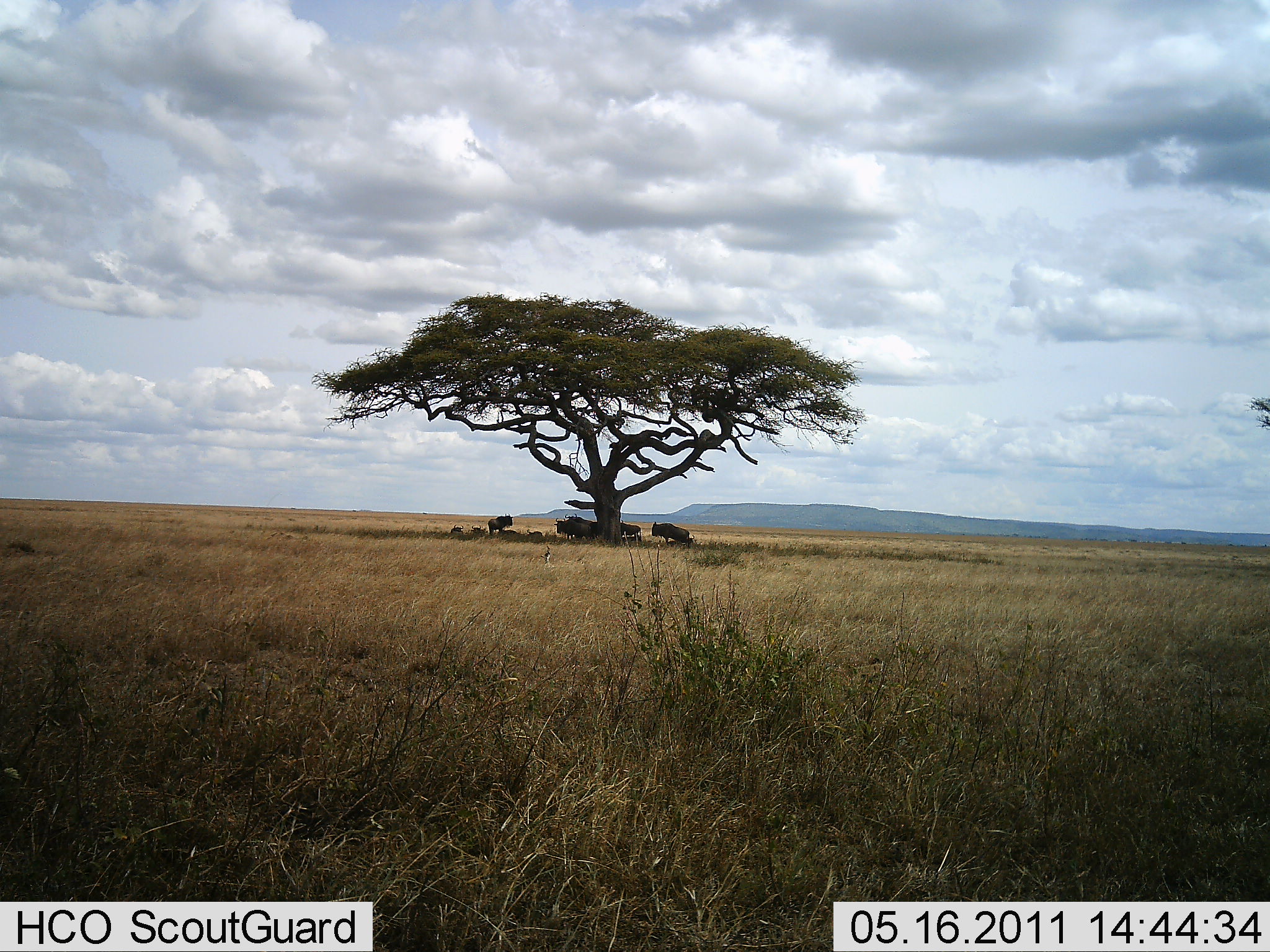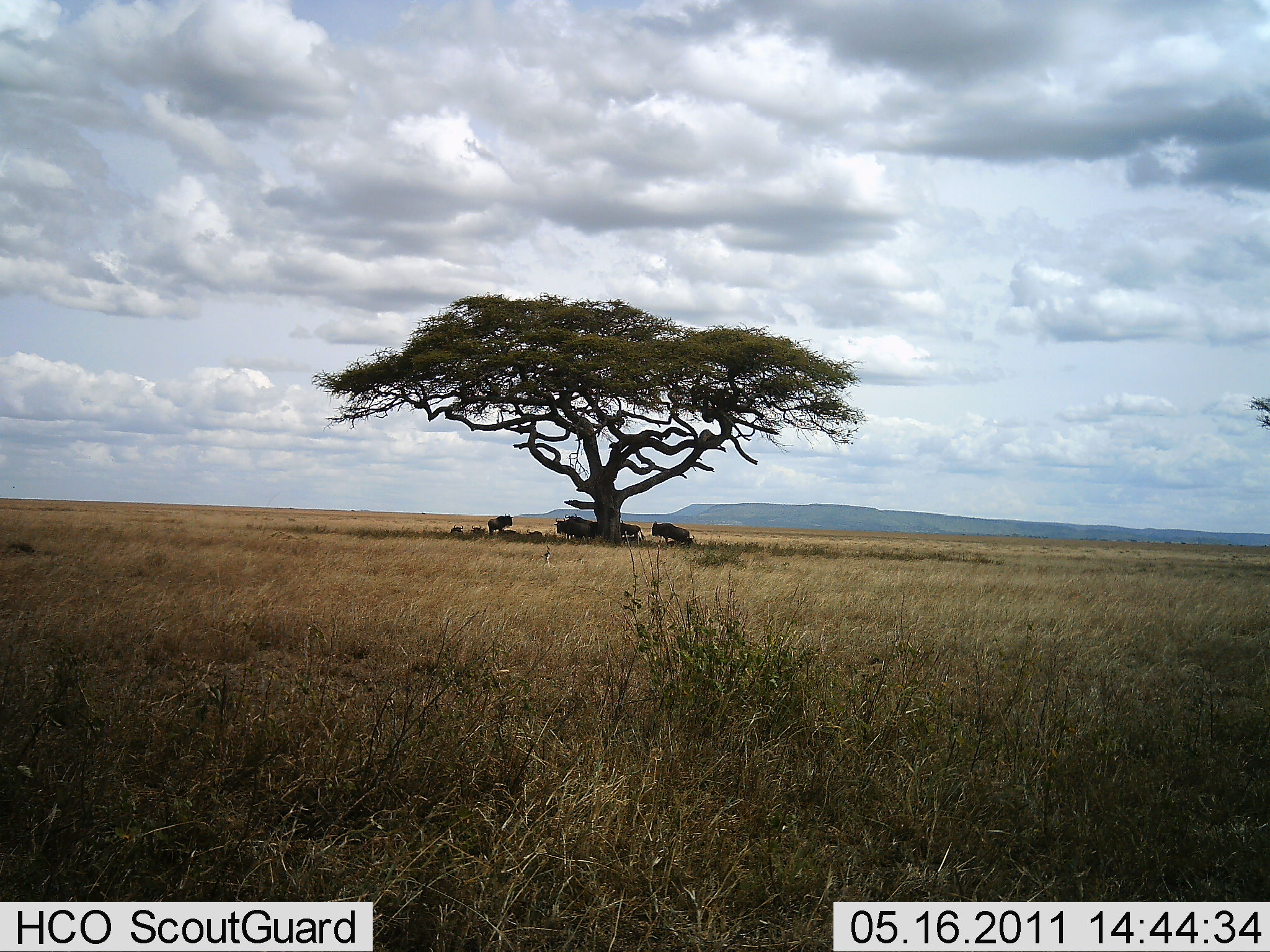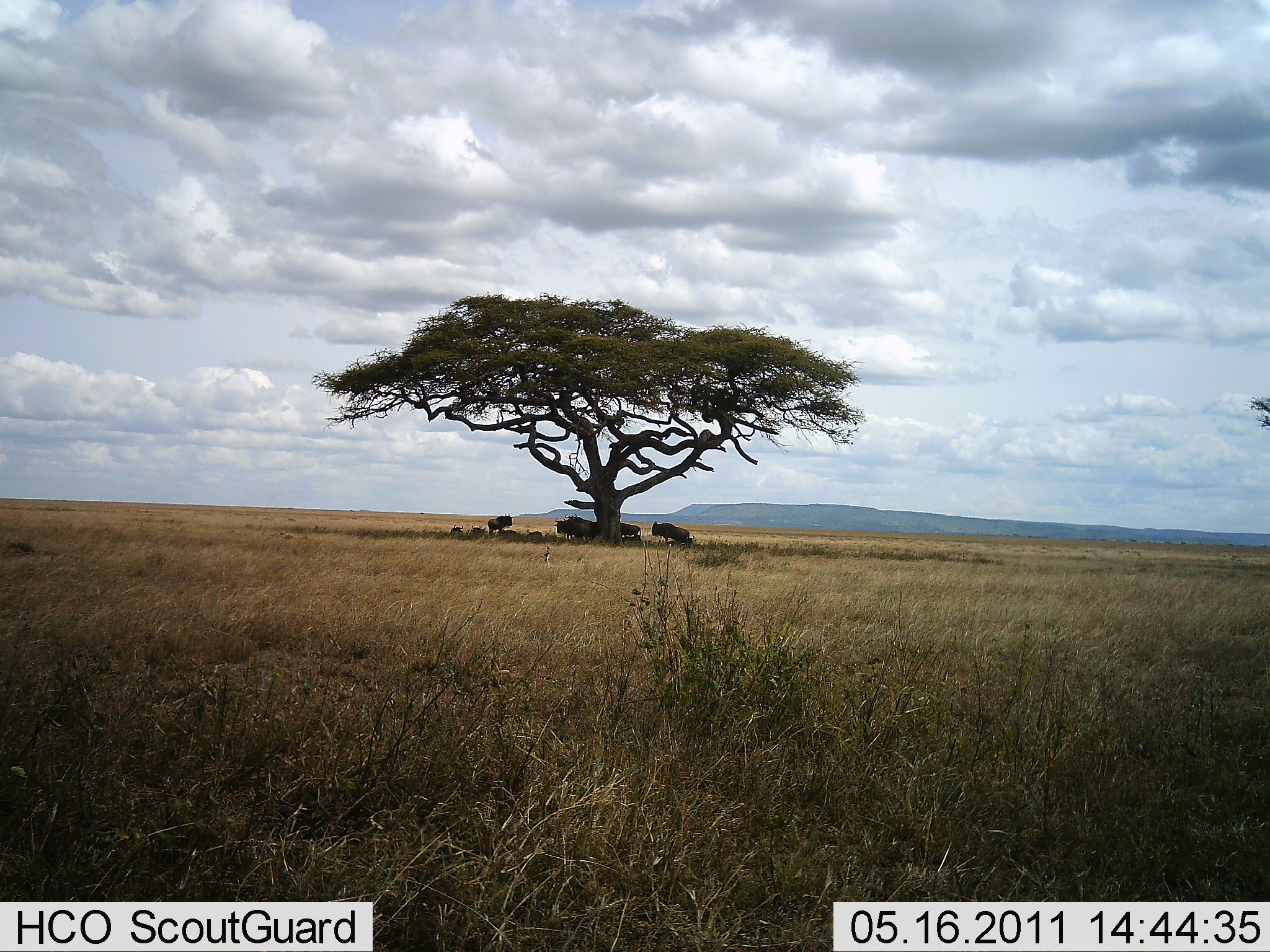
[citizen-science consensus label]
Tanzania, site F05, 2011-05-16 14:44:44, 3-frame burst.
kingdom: Animalia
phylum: Chordata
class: Mammalia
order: Artiodactyla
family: Bovidae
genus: Connochaetes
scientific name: Connochaetes taurinus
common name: blue wildebeest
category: wildebeest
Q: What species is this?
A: Wildebeest (blue wildebeest) (Connochaetes taurinus).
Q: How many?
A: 5.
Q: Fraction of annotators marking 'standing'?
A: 80%.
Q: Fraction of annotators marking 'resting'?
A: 30%.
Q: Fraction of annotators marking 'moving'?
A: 0%.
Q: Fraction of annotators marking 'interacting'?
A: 0%.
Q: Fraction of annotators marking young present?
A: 0%.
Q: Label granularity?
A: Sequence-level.